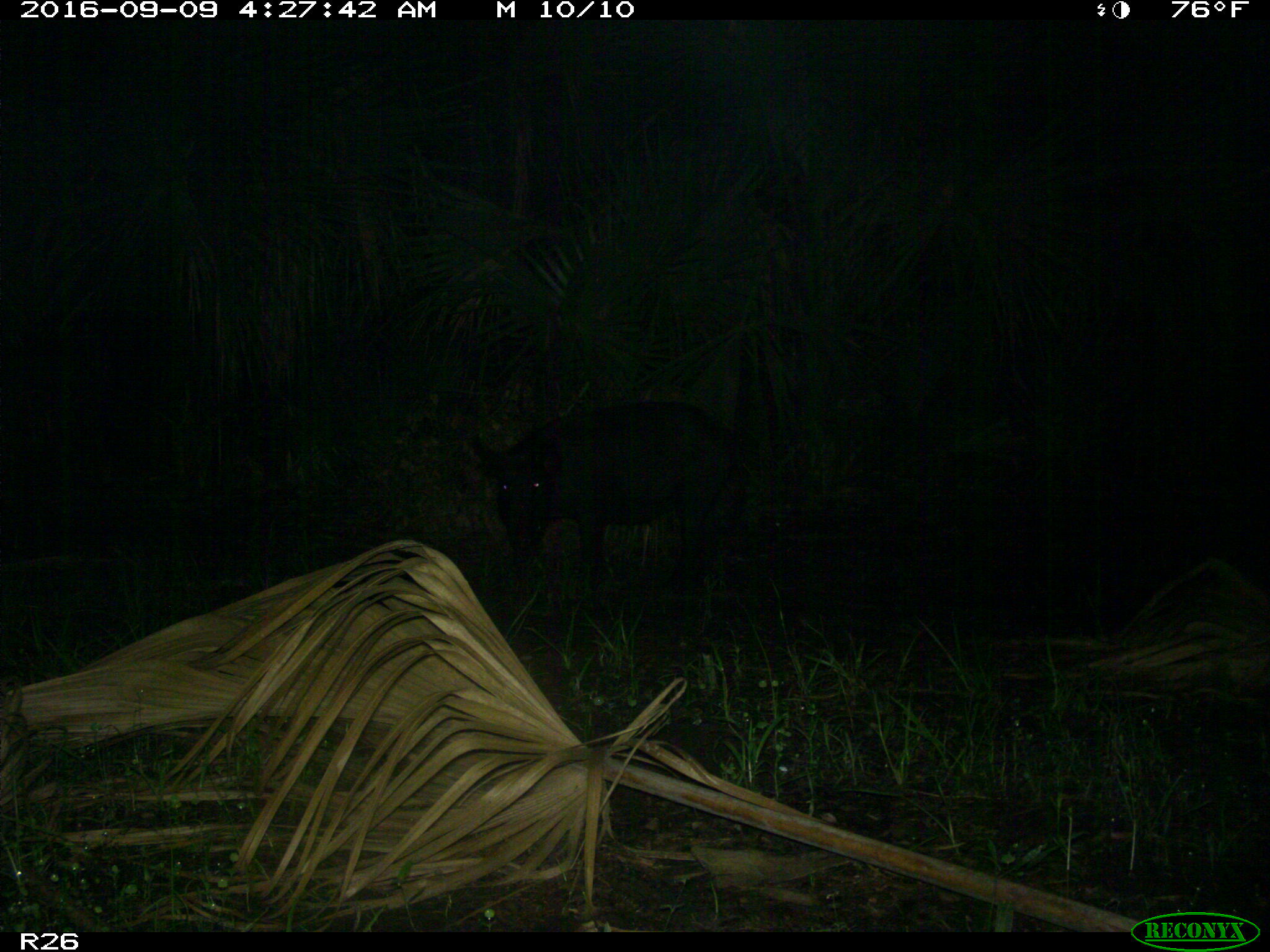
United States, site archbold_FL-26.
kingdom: Animalia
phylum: Chordata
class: Mammalia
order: Artiodactyla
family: Suidae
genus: Sus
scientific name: Sus scrofa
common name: wild boar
Sus scrofa (wild boar).